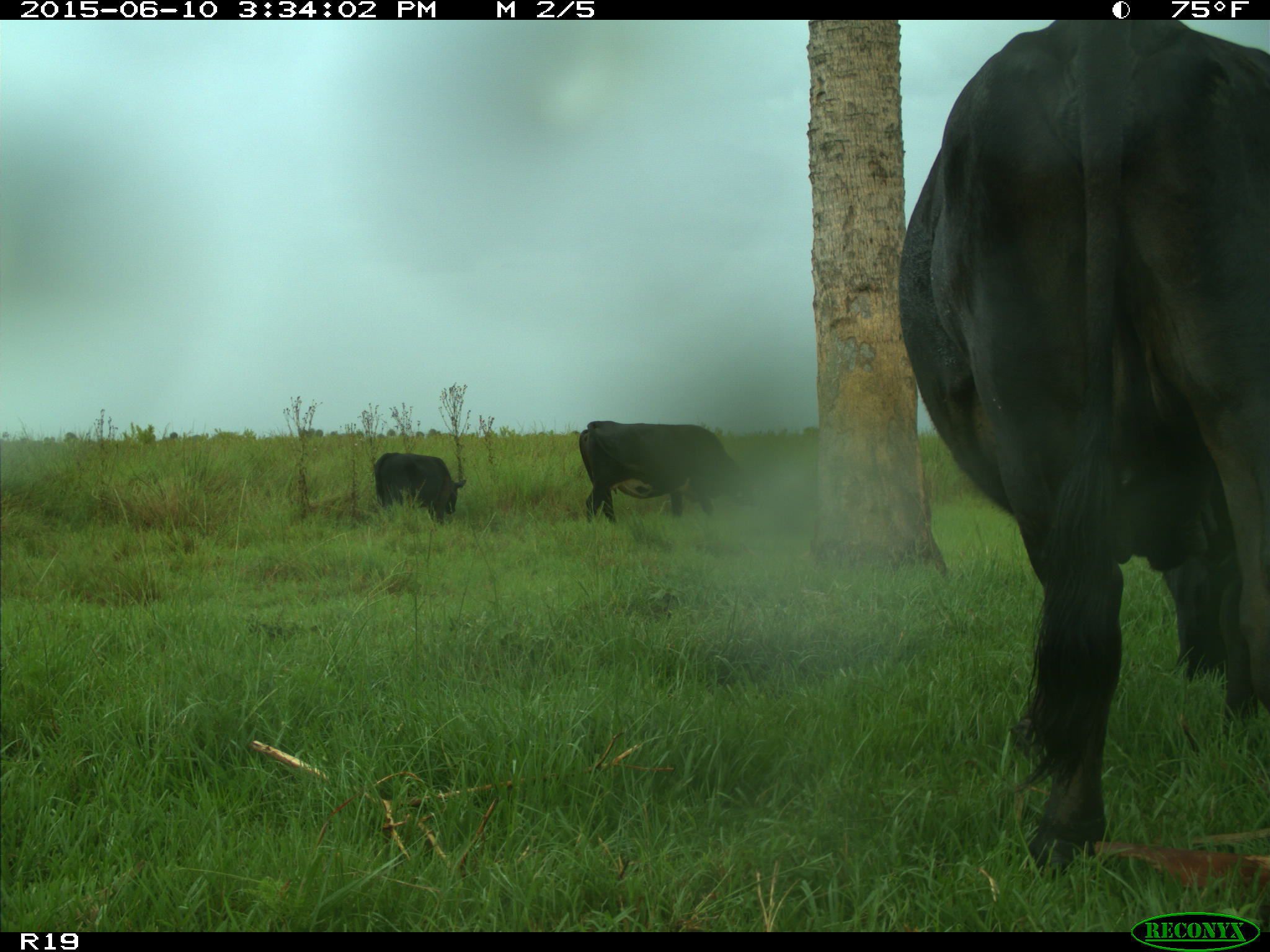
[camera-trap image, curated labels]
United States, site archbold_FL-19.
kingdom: Animalia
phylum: Chordata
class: Mammalia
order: Artiodactyla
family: Bovidae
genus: Bos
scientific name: Bos taurus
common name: domestic cow